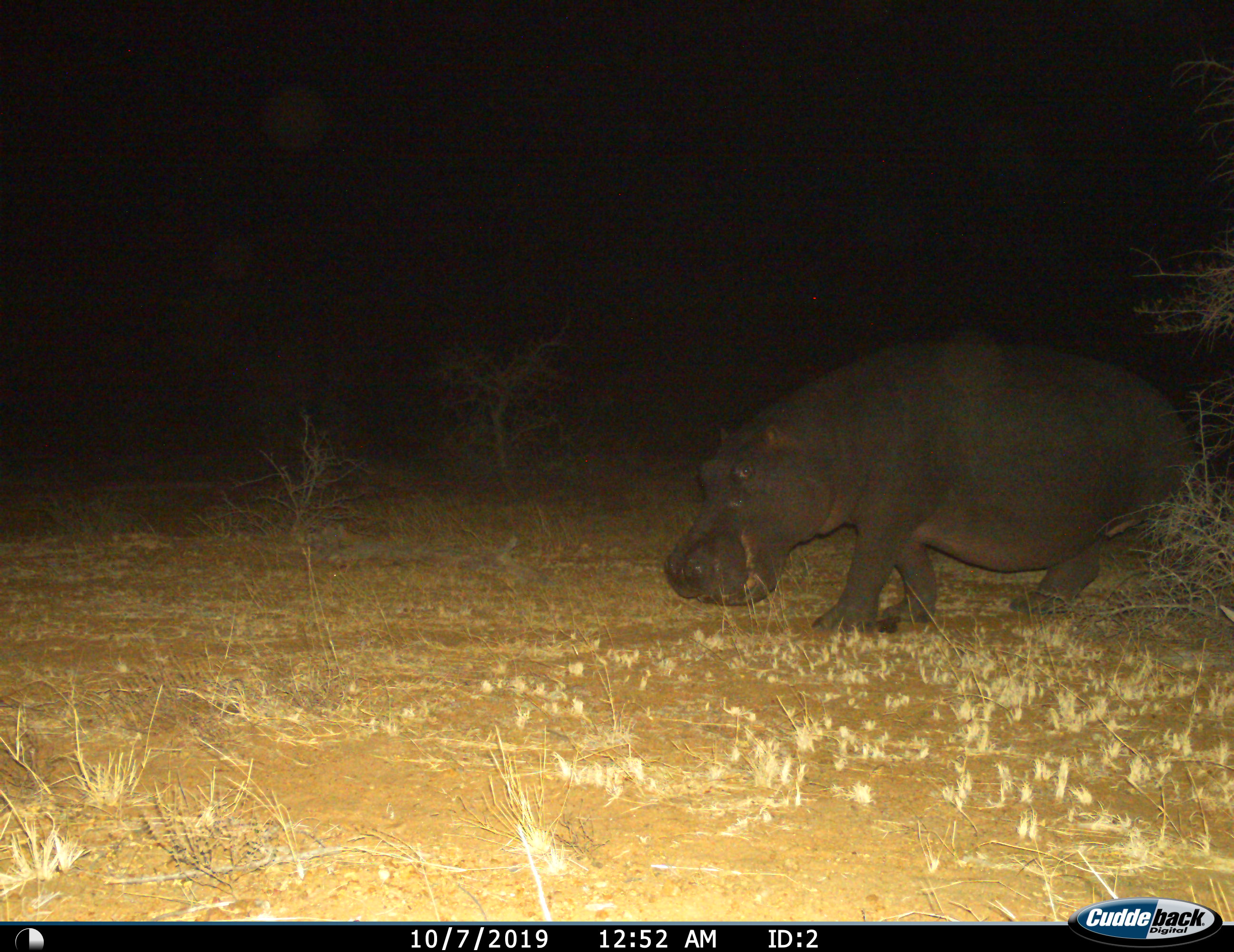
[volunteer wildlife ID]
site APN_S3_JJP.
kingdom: Animalia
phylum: Chordata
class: Mammalia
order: Artiodactyla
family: Hippopotamidae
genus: Hippopotamus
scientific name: Hippopotamus amphibius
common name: hippopotamus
Hippopotamus (Hippopotamus amphibius), count 1. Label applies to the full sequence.